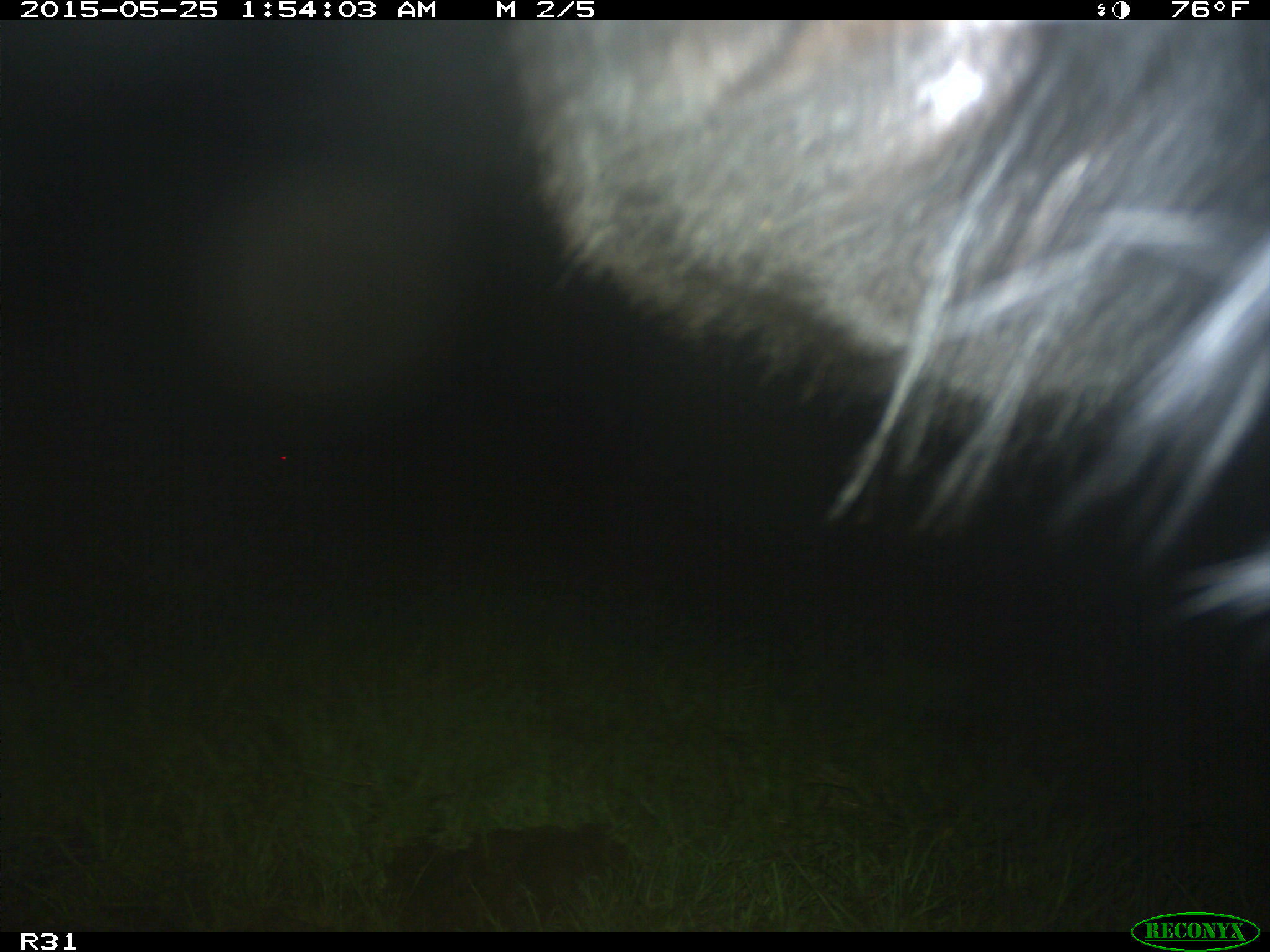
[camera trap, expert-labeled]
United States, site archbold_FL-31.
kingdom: Animalia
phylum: Chordata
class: Mammalia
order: Artiodactyla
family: Bovidae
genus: Bos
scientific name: Bos taurus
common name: domestic cow